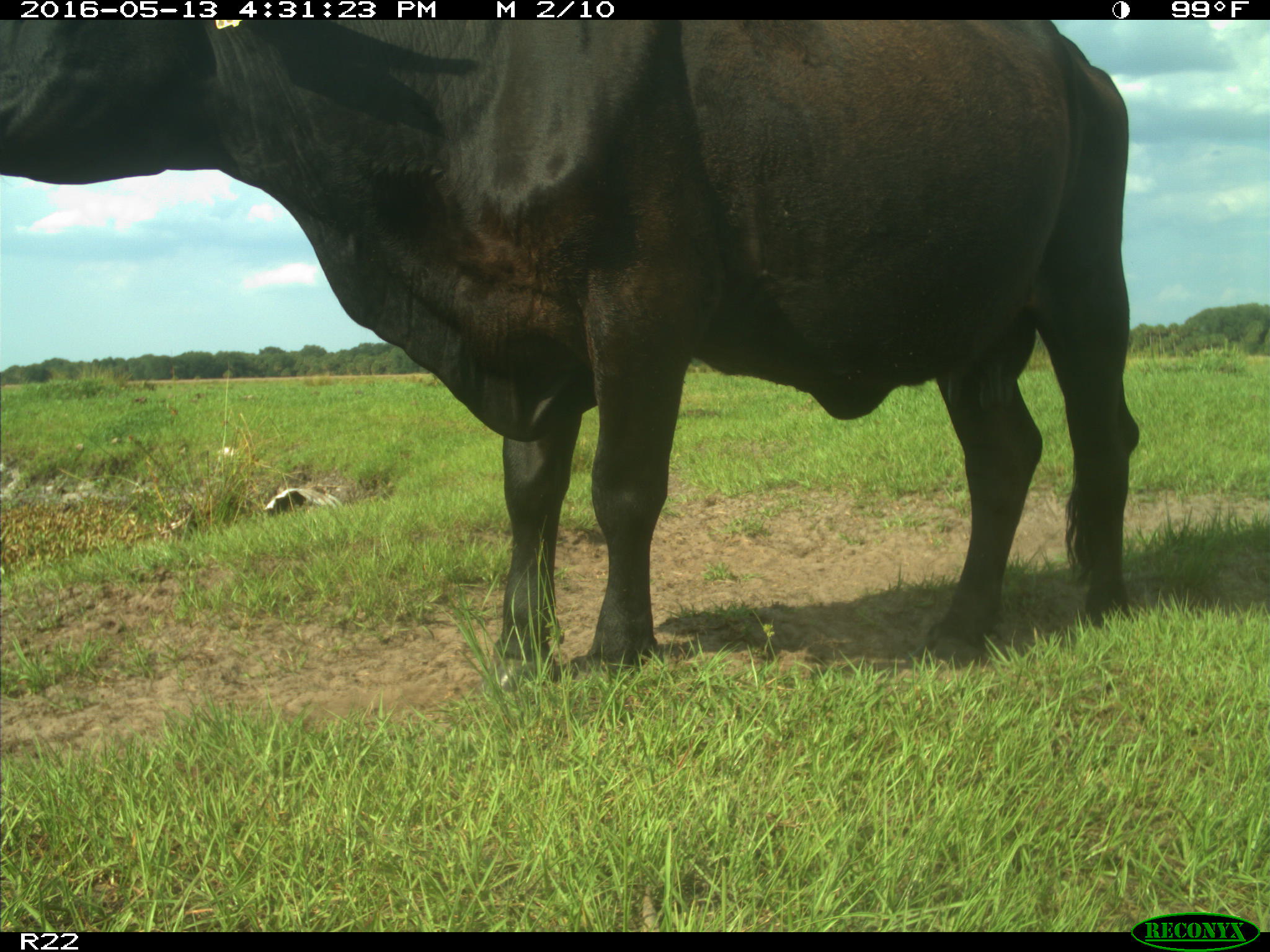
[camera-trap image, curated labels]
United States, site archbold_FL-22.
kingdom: Animalia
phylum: Chordata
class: Mammalia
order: Artiodactyla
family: Bovidae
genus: Bos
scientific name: Bos taurus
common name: domestic cow